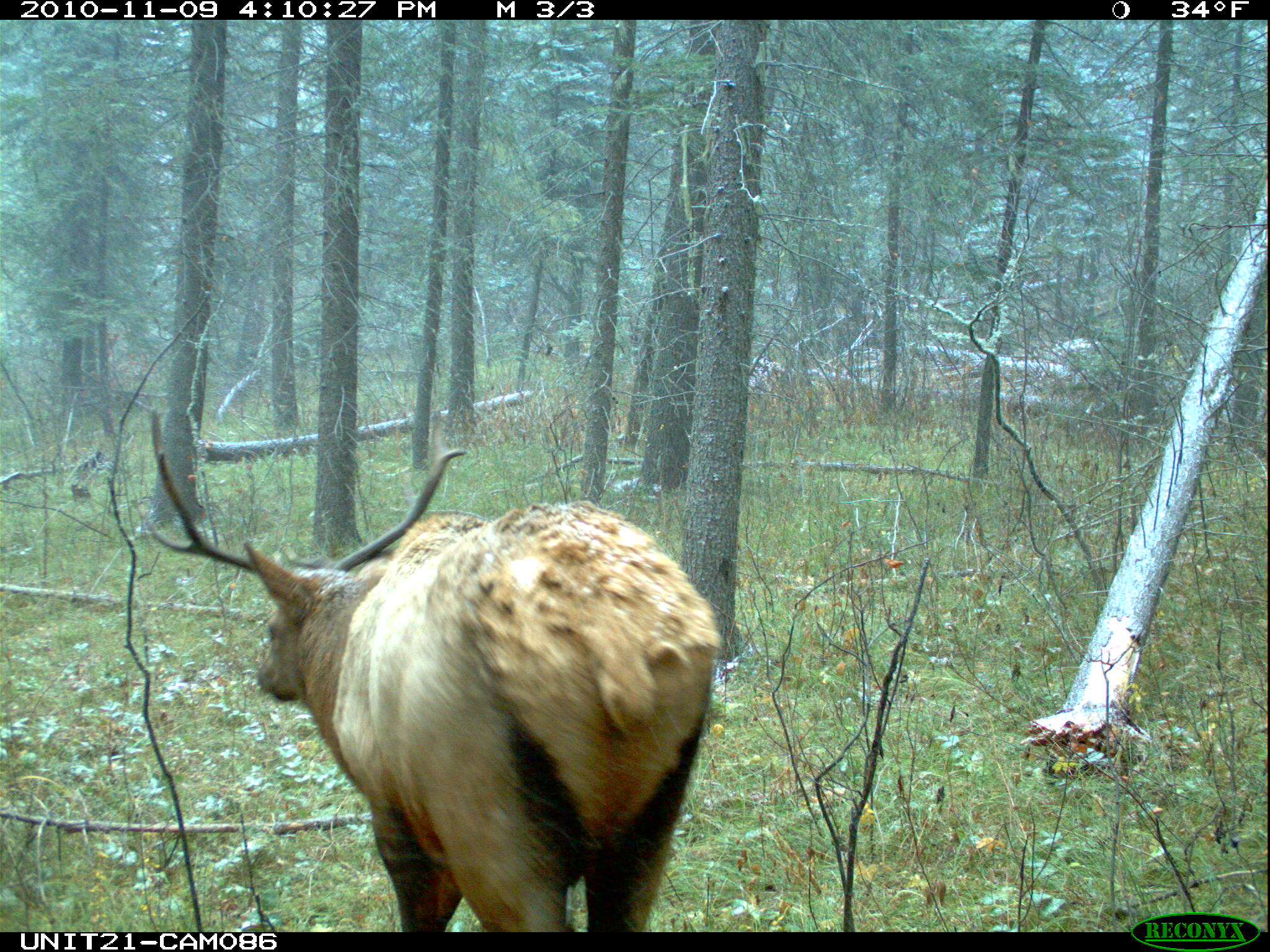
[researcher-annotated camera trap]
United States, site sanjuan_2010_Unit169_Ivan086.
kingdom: Animalia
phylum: Chordata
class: Mammalia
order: Artiodactyla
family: Cervidae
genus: Cervus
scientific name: Cervus elaphus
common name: red deer